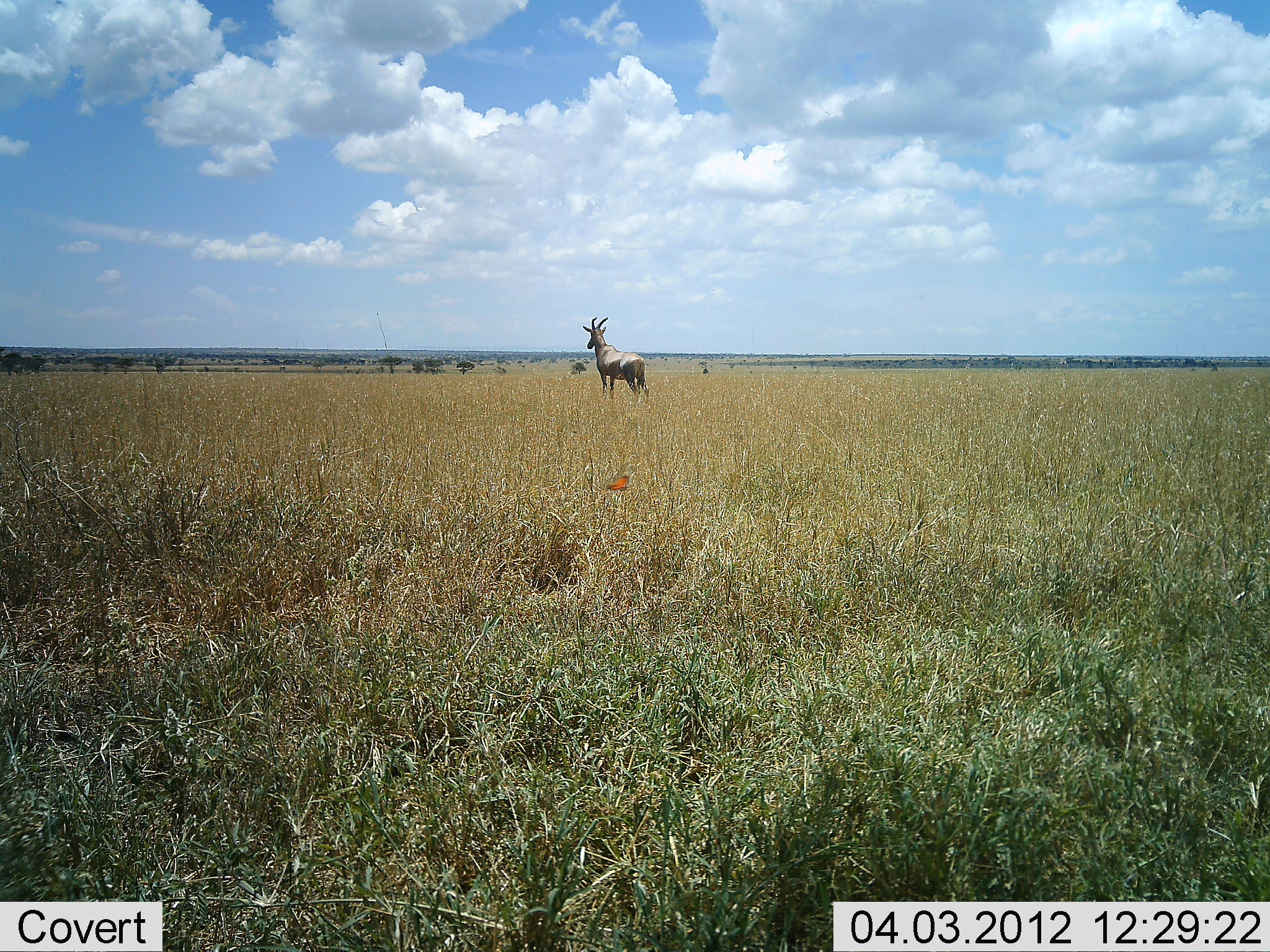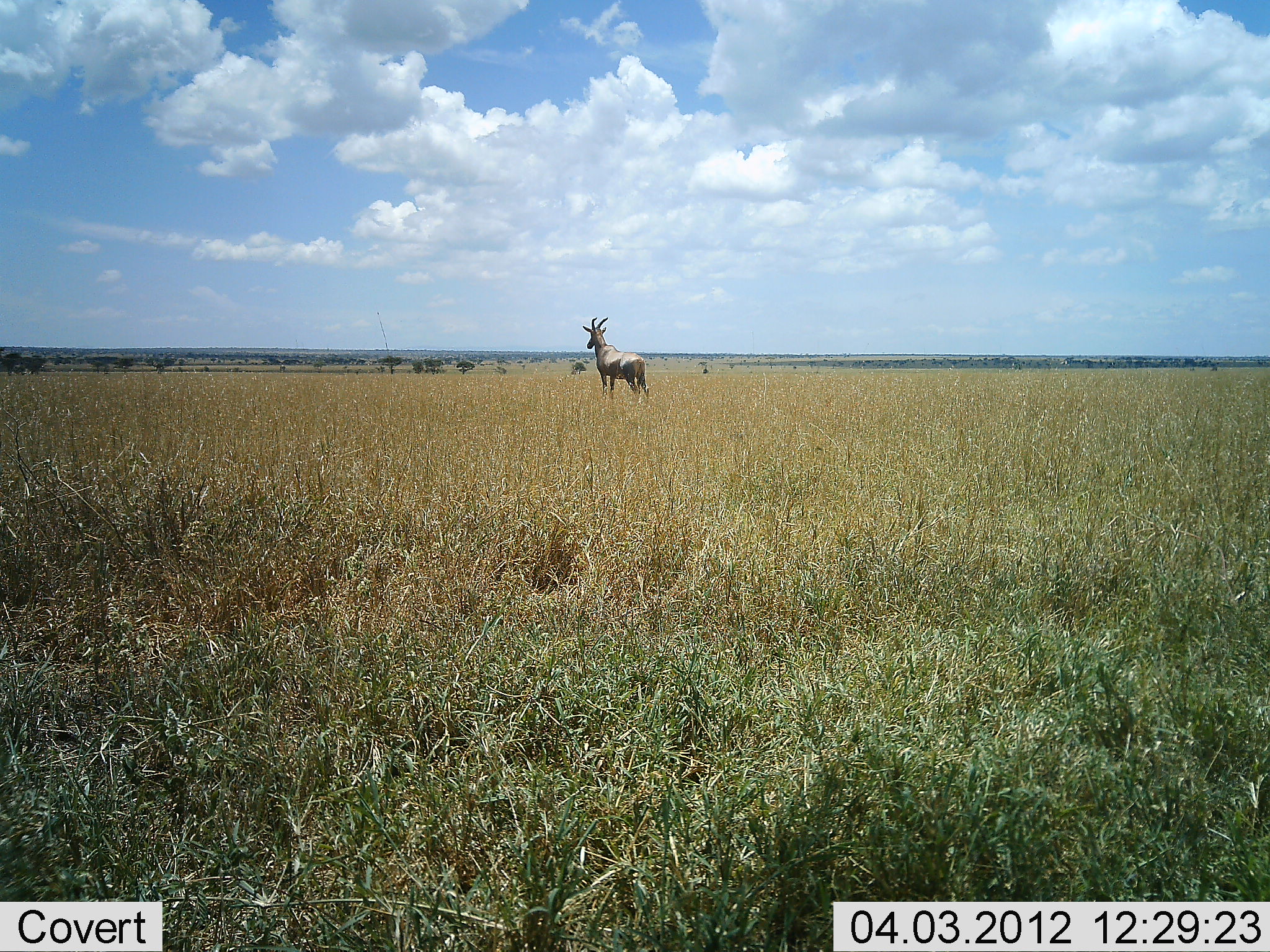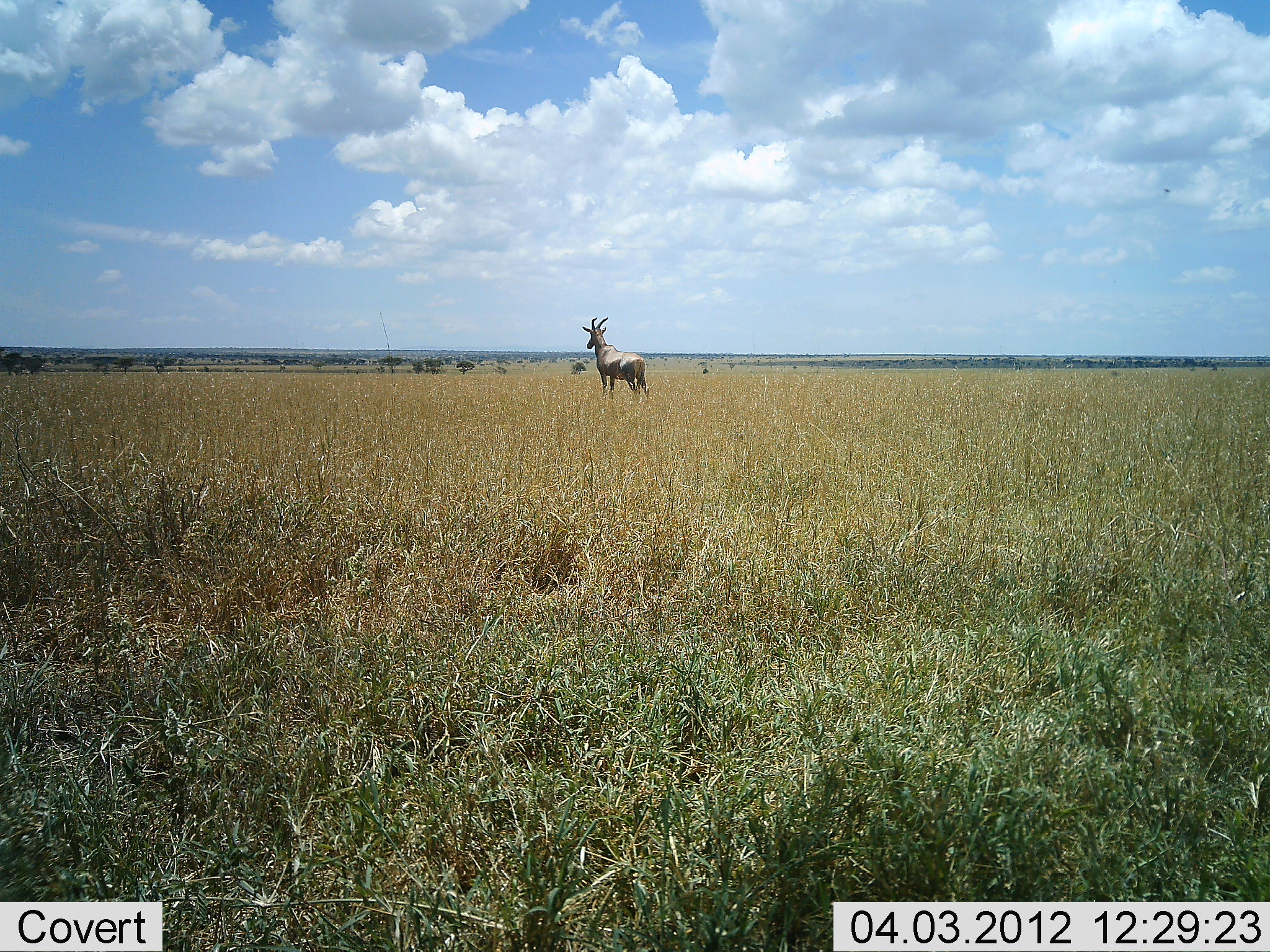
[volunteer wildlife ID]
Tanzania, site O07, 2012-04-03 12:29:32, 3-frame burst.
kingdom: Animalia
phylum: Chordata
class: Mammalia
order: Artiodactyla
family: Bovidae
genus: Alcelaphus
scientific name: Alcelaphus buselaphus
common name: hartebeest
Hartebeest (Alcelaphus buselaphus), count 1. Behavior (volunteer vote fractions): standing 100%, resting 0%, moving 0%, interacting 0%. Young present (vote fraction): 0%. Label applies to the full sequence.